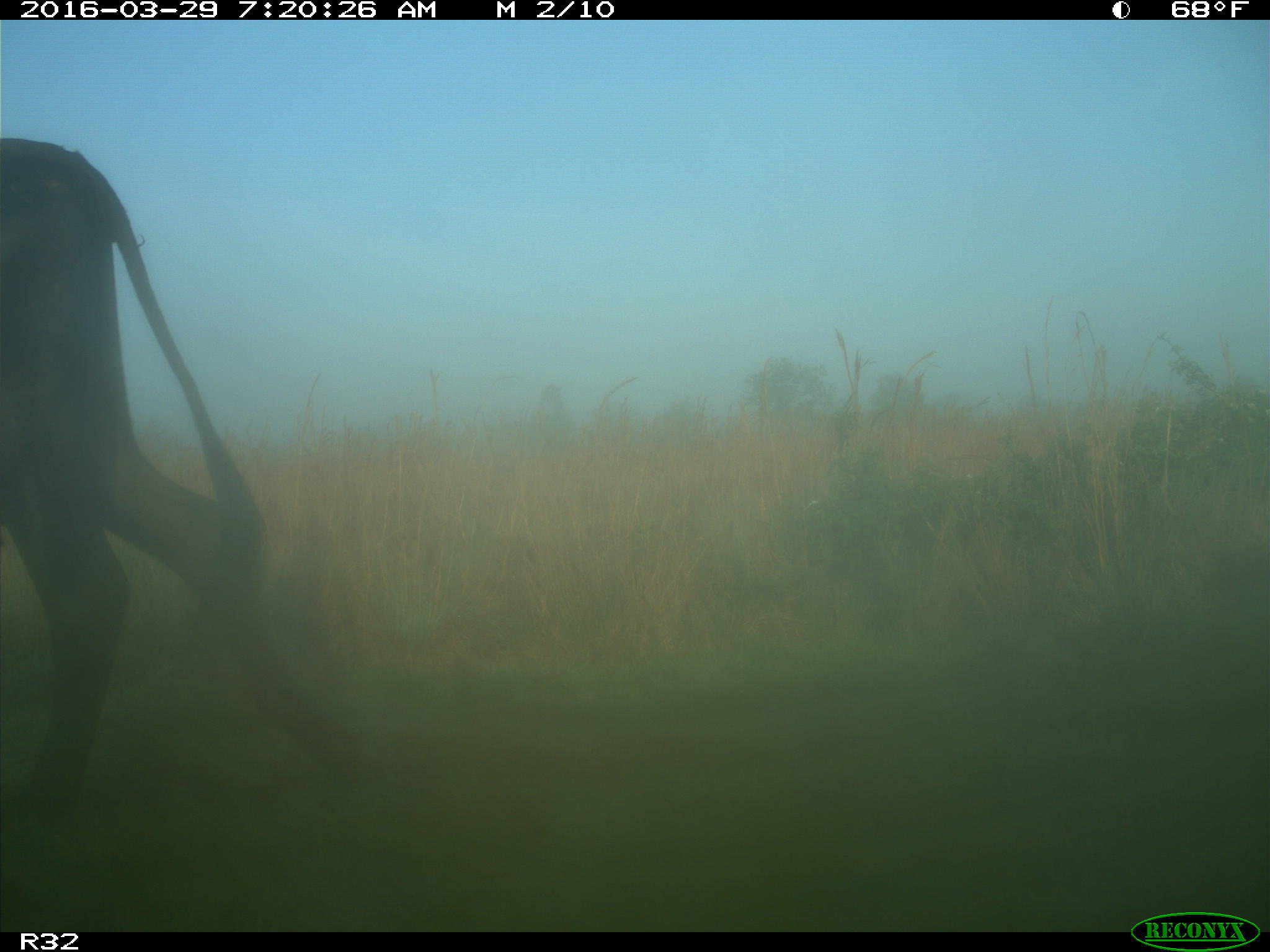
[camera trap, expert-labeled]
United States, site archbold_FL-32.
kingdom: Animalia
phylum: Chordata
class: Mammalia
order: Artiodactyla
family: Bovidae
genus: Bos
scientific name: Bos taurus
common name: domestic cow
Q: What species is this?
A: Bos taurus (domestic cow).